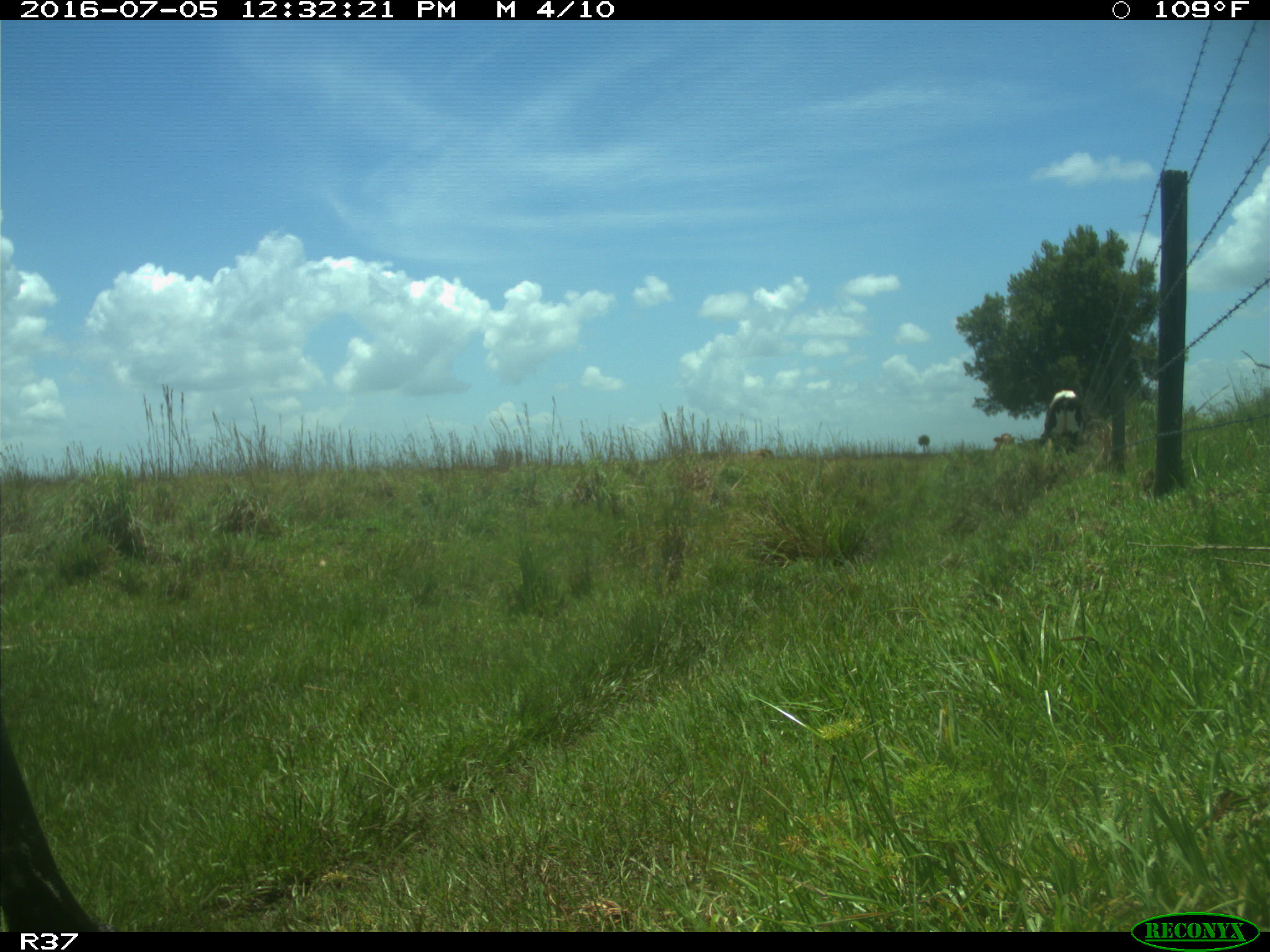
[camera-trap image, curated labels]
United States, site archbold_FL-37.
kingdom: Animalia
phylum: Chordata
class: Mammalia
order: Artiodactyla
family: Bovidae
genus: Bos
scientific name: Bos taurus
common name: domestic cow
Bos taurus (domestic cow).